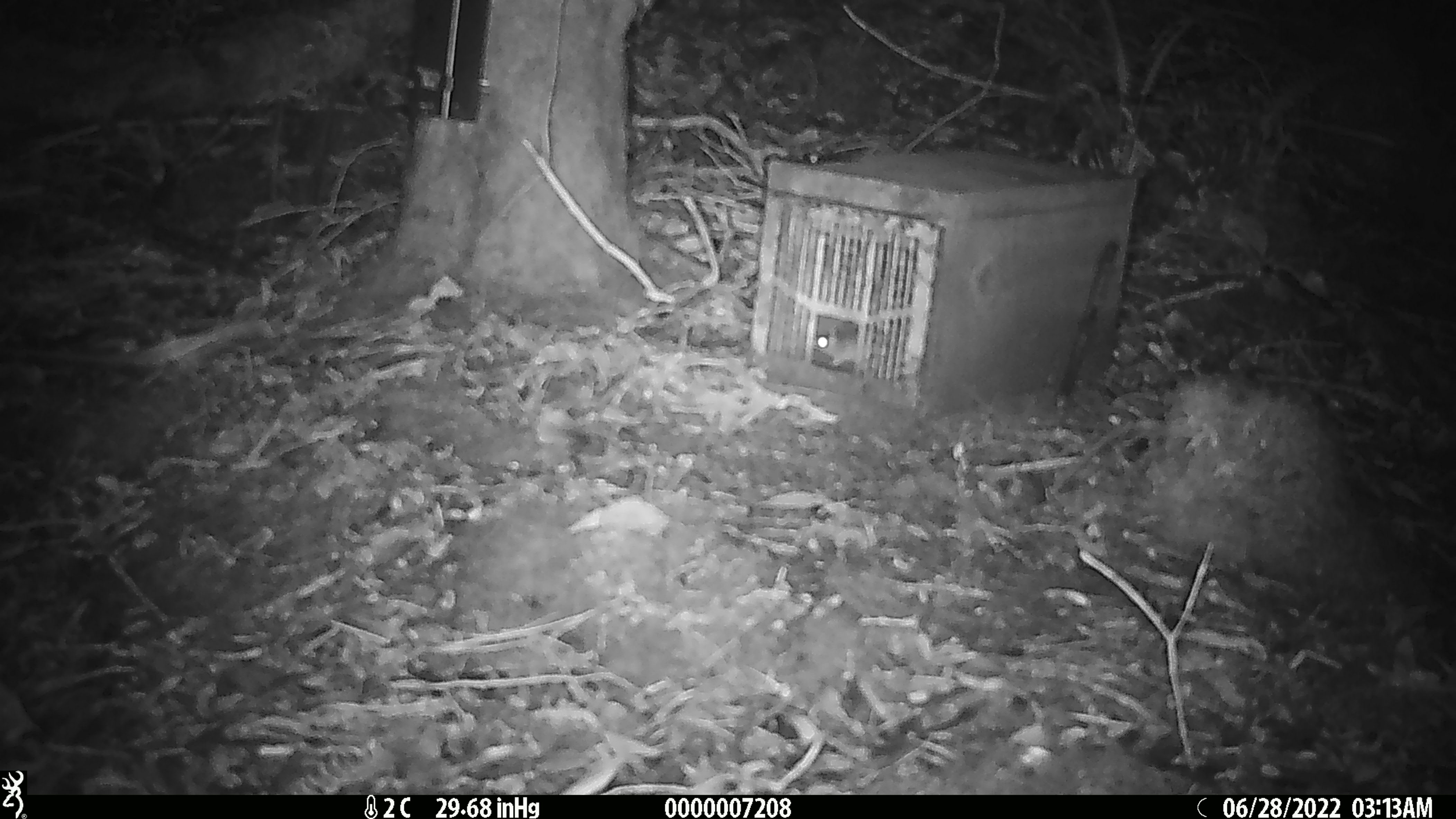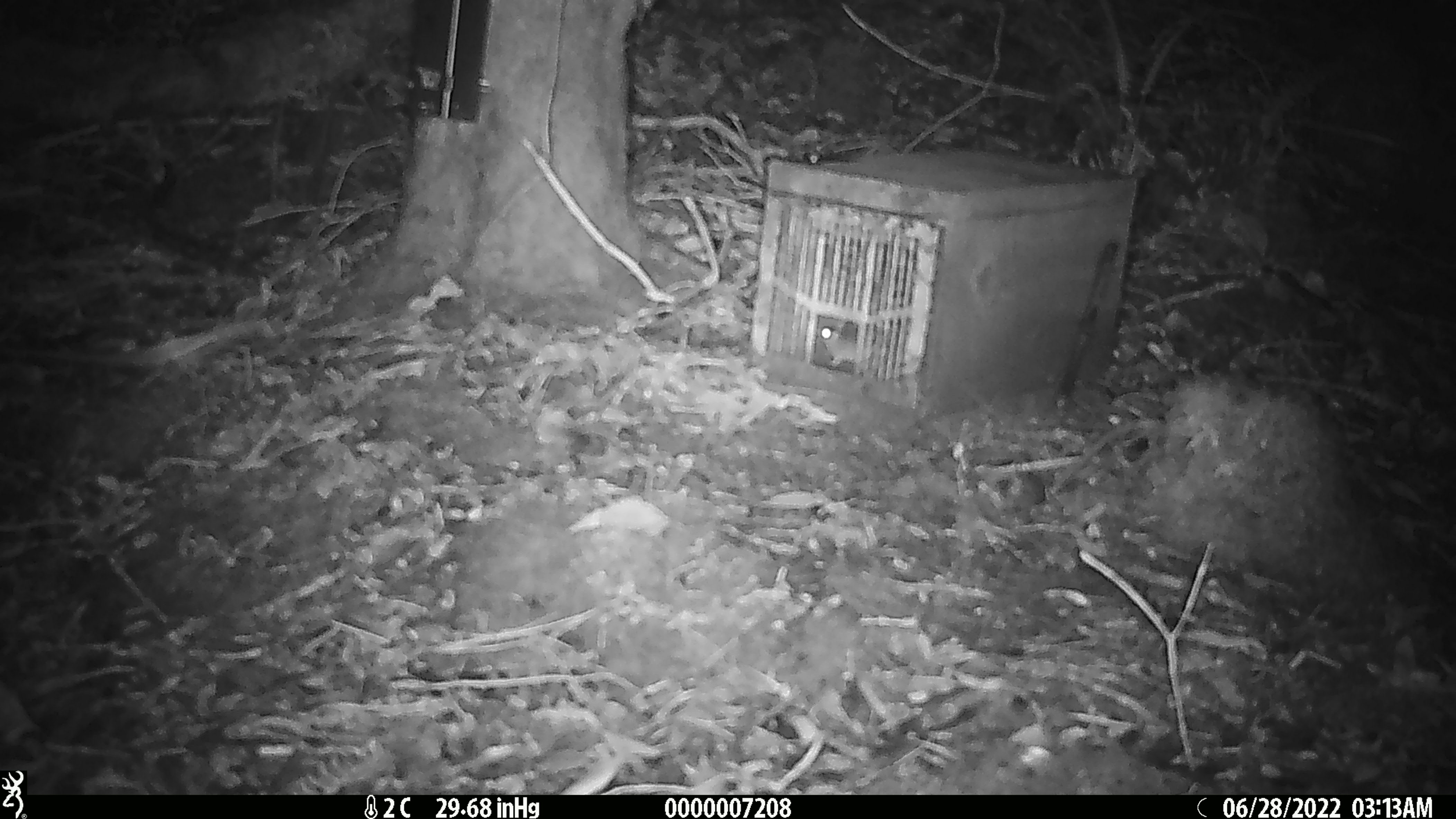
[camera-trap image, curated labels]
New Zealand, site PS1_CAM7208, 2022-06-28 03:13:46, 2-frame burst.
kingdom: Animalia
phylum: Chordata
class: Mammalia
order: Rodentia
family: Muridae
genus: Mus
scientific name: Mus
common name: mouse